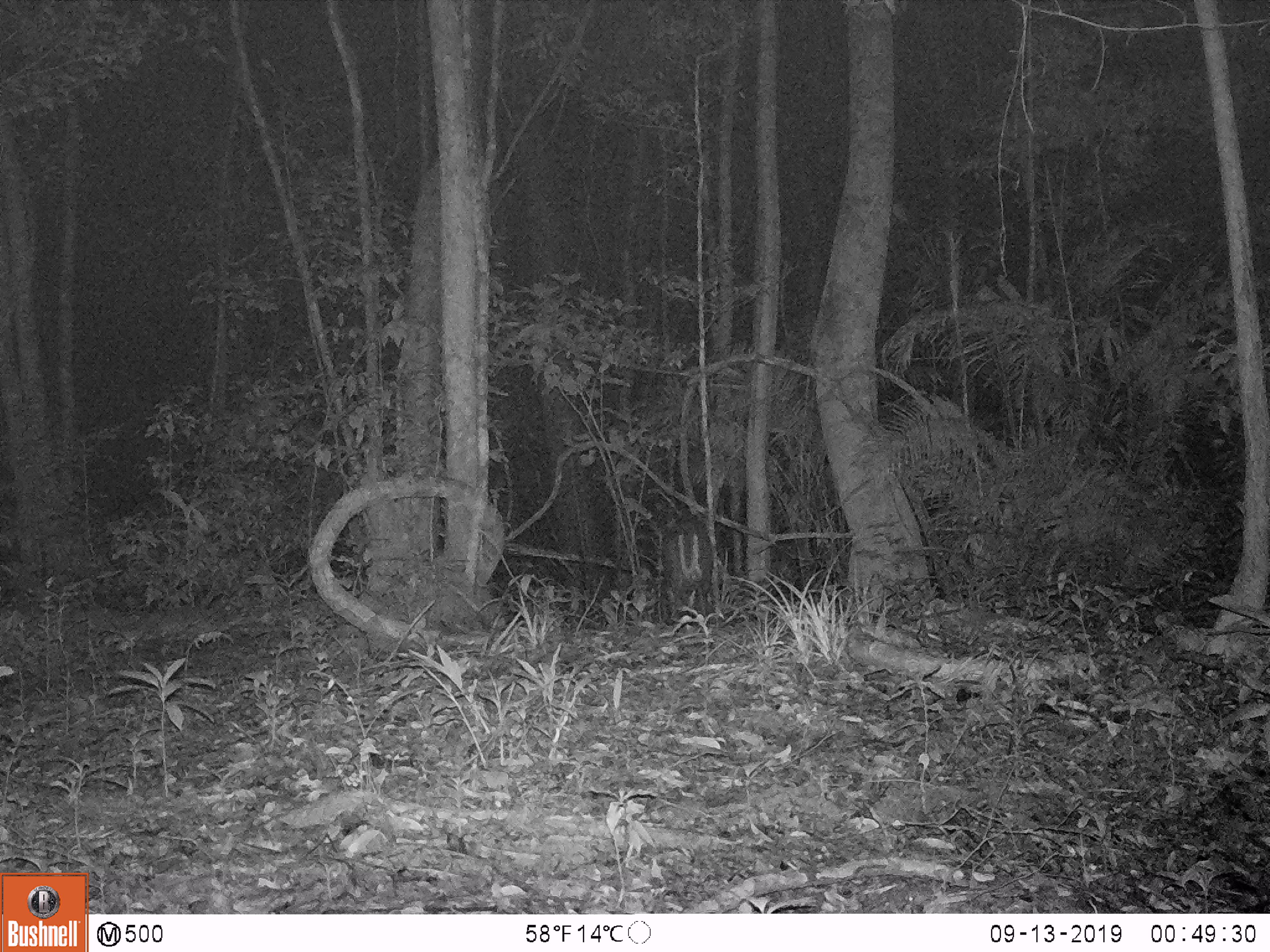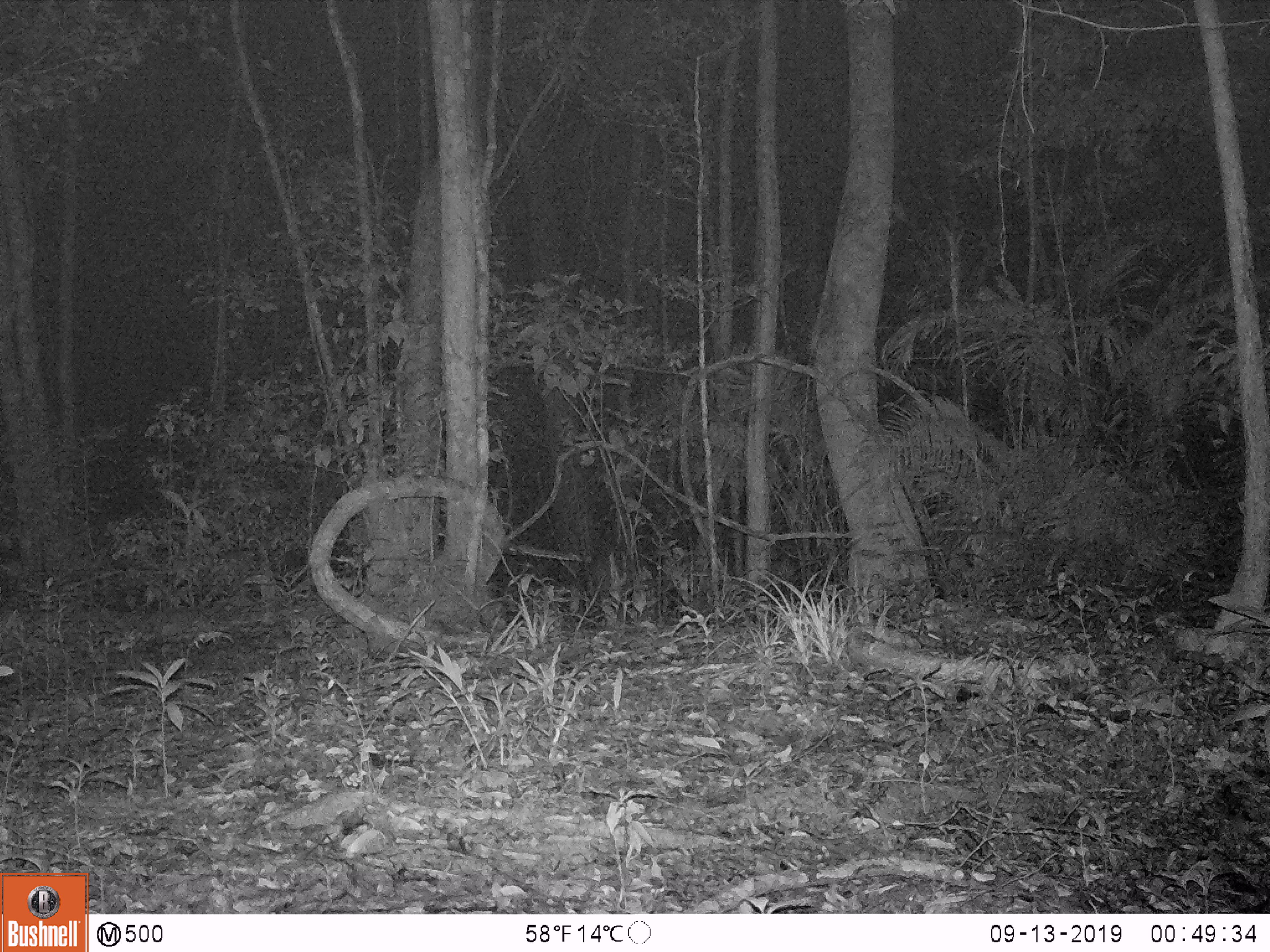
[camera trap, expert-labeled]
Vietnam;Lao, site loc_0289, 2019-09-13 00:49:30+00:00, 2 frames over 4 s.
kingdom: Animalia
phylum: Chordata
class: Mammalia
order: Artiodactyla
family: Cervidae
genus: Muntiacus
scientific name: Muntiacus rooseveltorum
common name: roosevelt's muntjac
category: roosevelts muntjac group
Roosevelts muntjac group (roosevelt's muntjac) (Muntiacus rooseveltorum). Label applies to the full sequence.